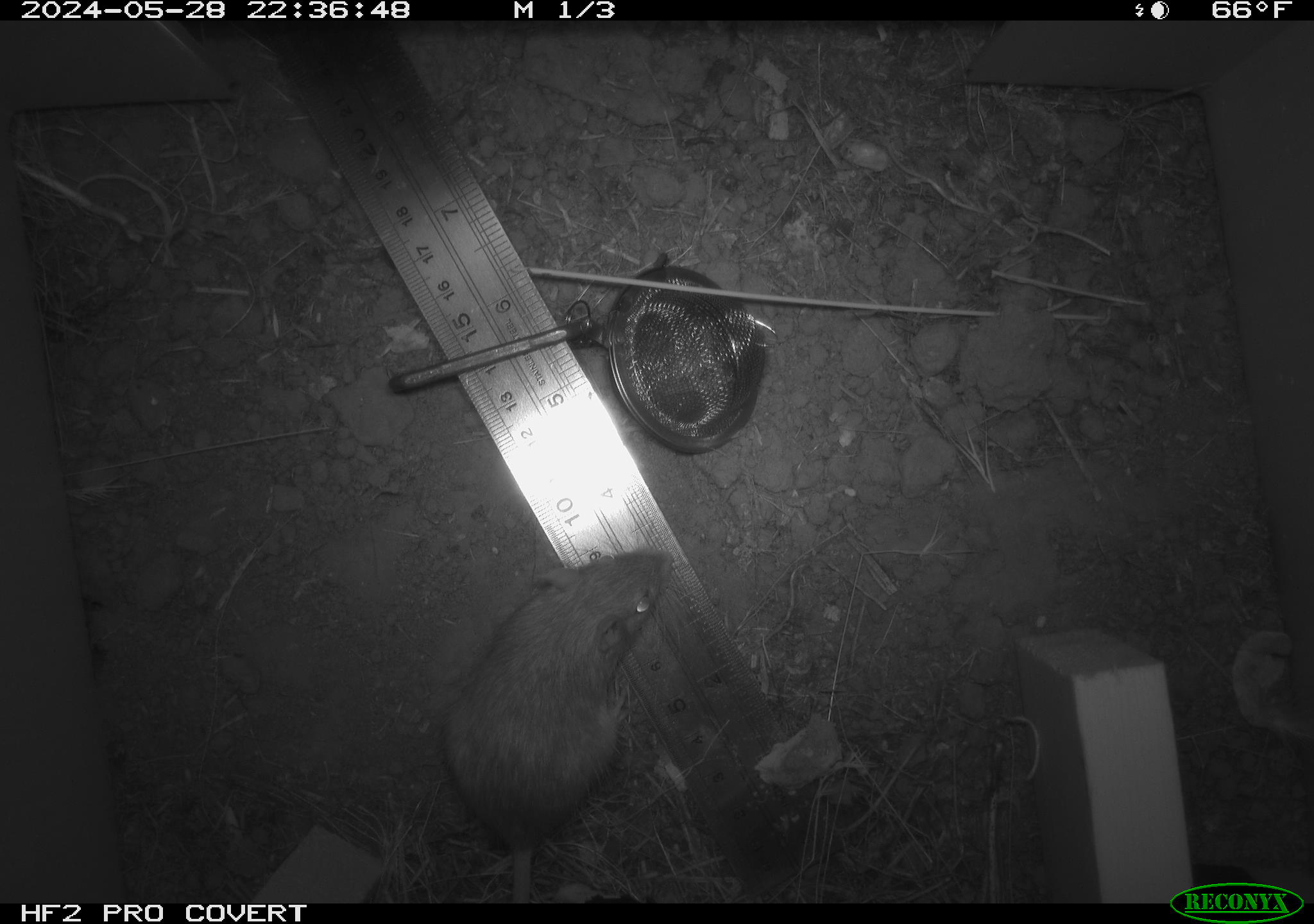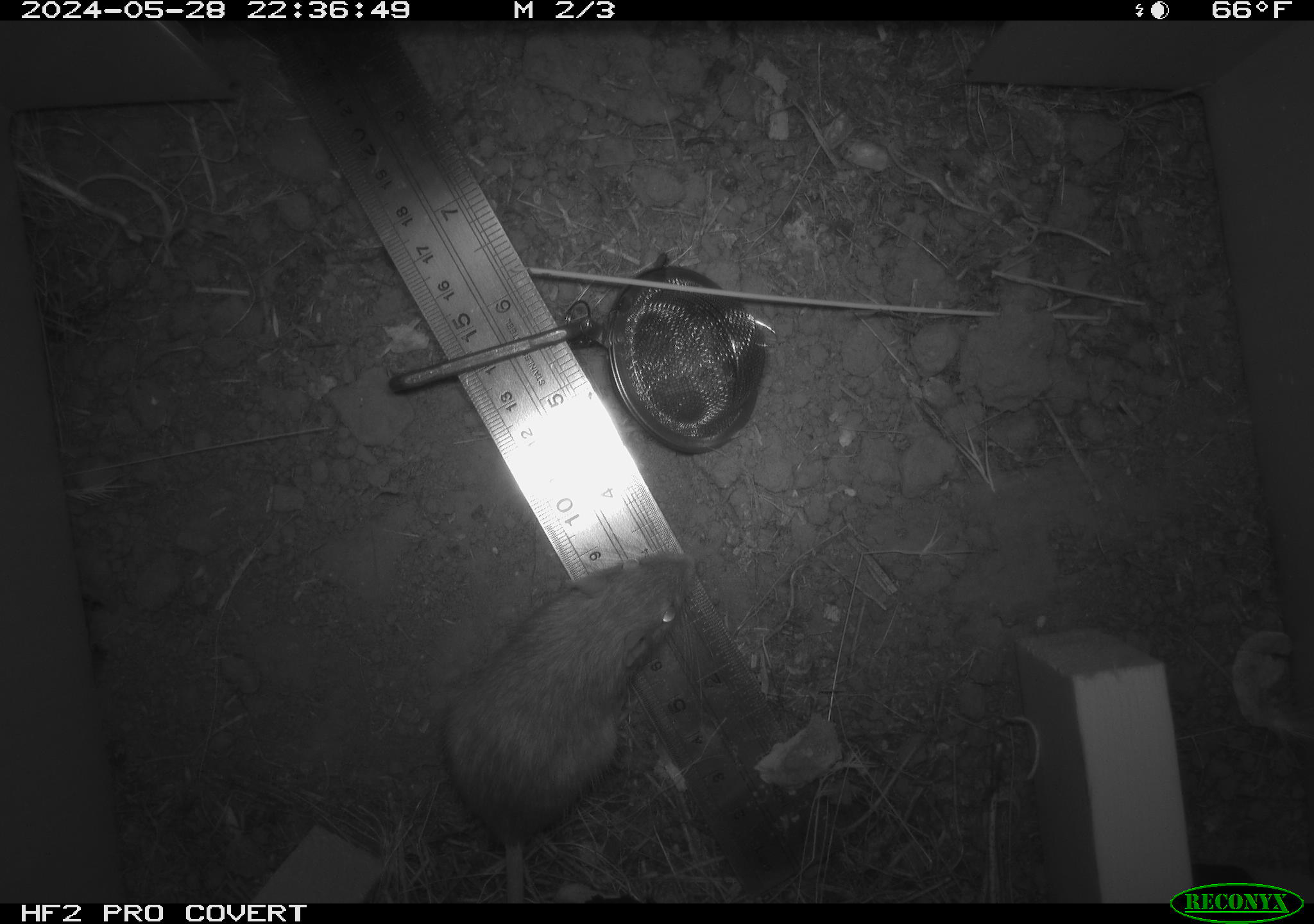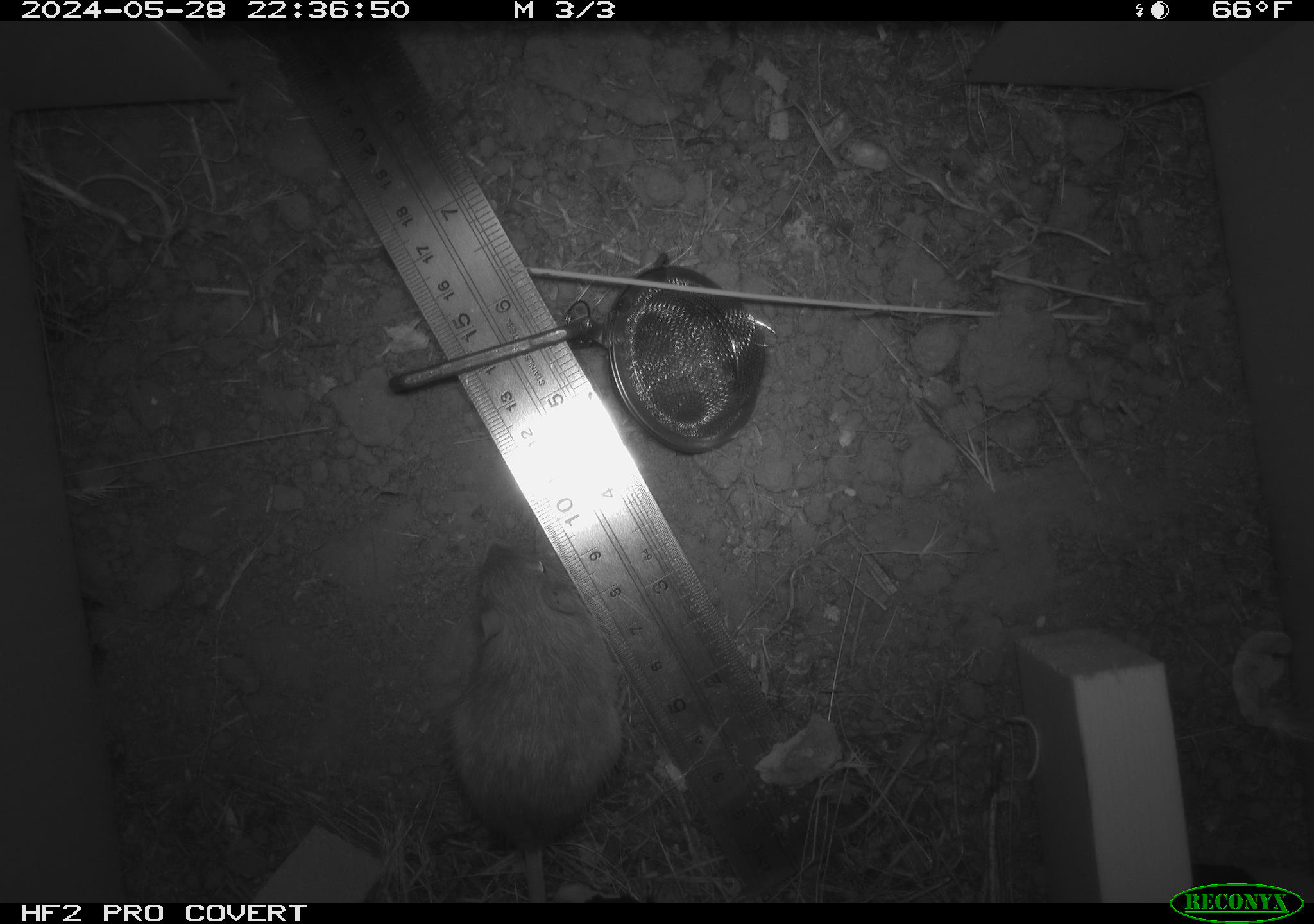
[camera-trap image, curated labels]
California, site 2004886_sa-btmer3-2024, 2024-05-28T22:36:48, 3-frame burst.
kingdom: Animalia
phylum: Chordata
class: Mammalia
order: Rodentia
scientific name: Rodentia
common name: mouse species